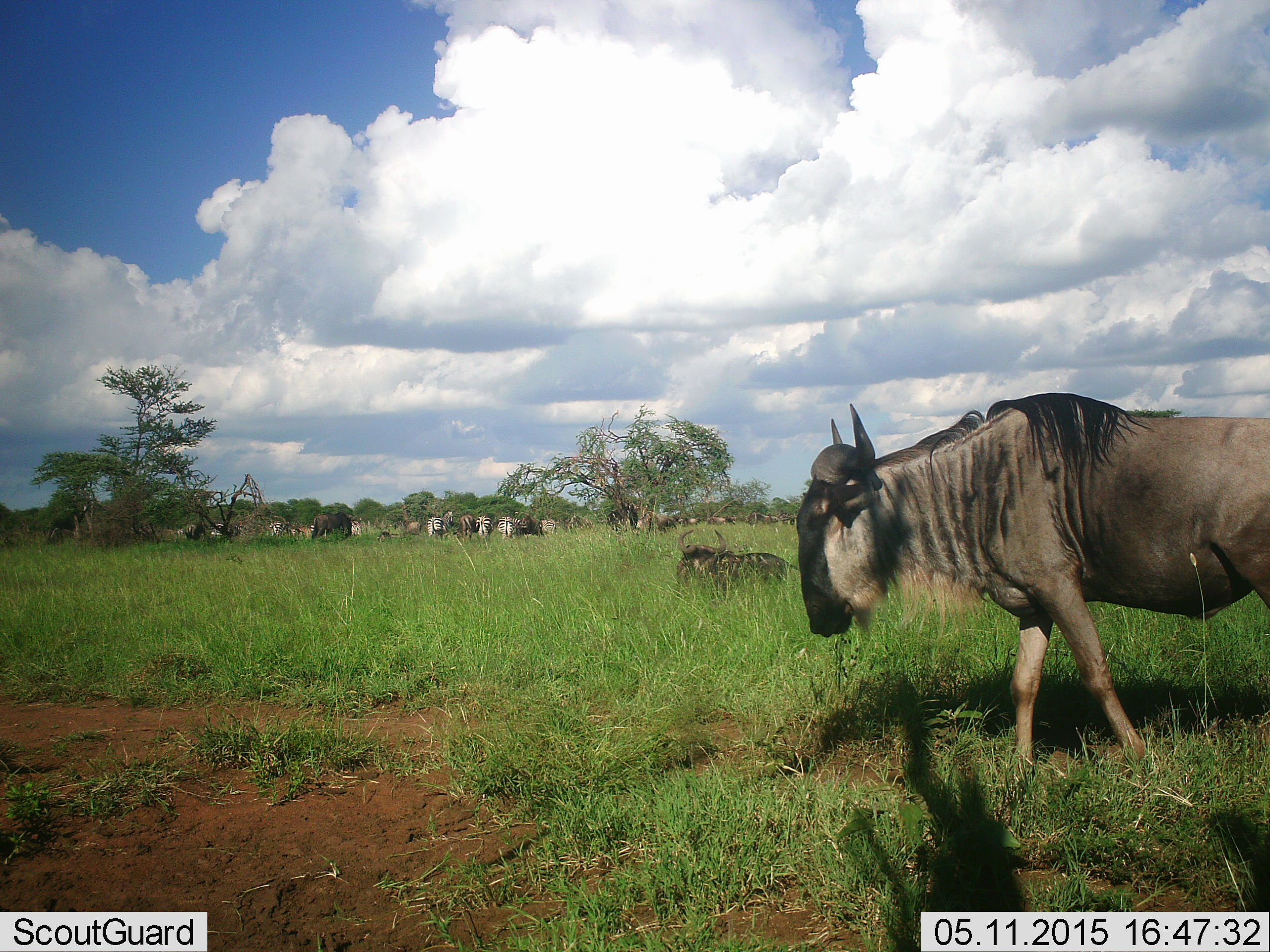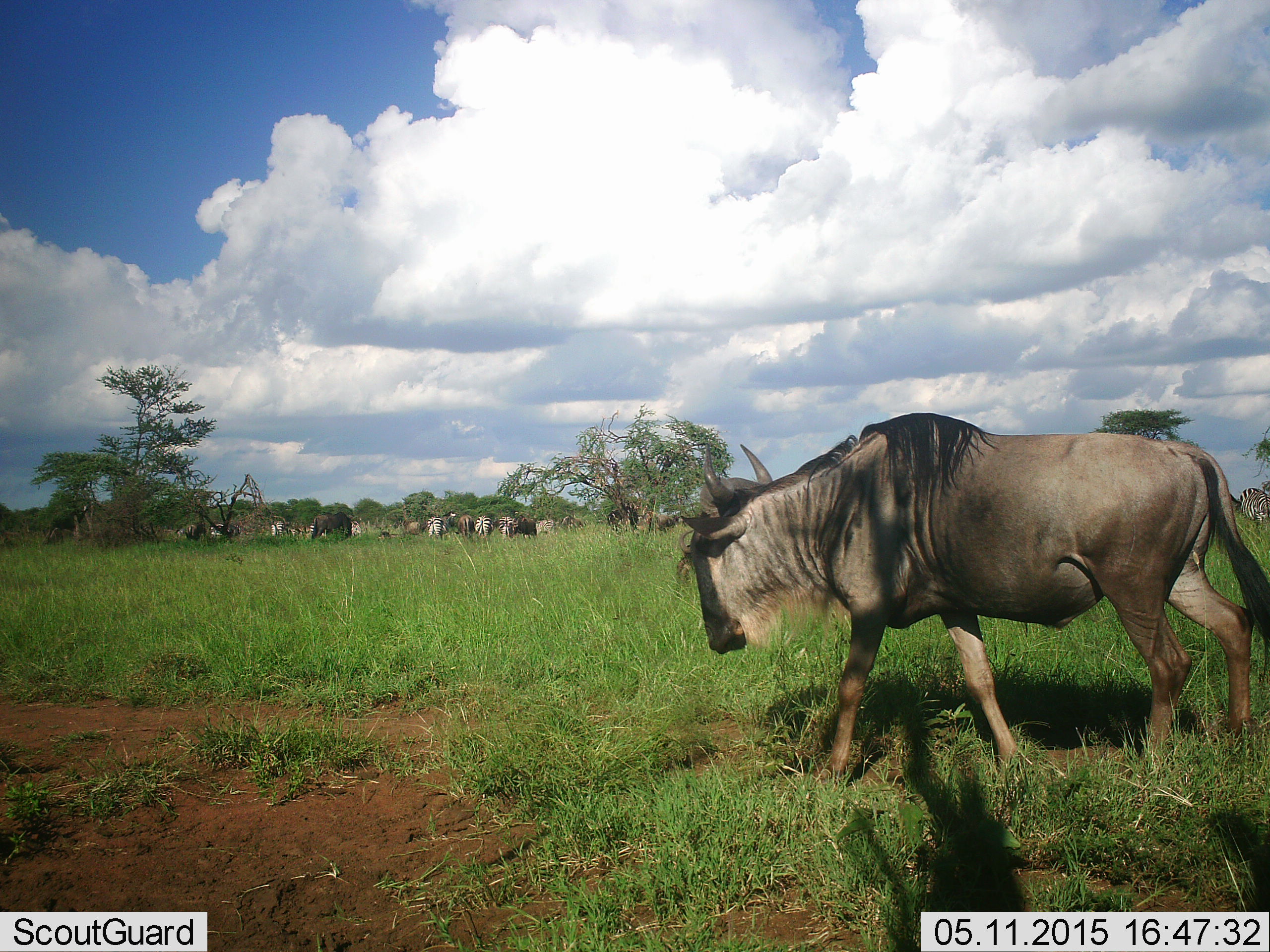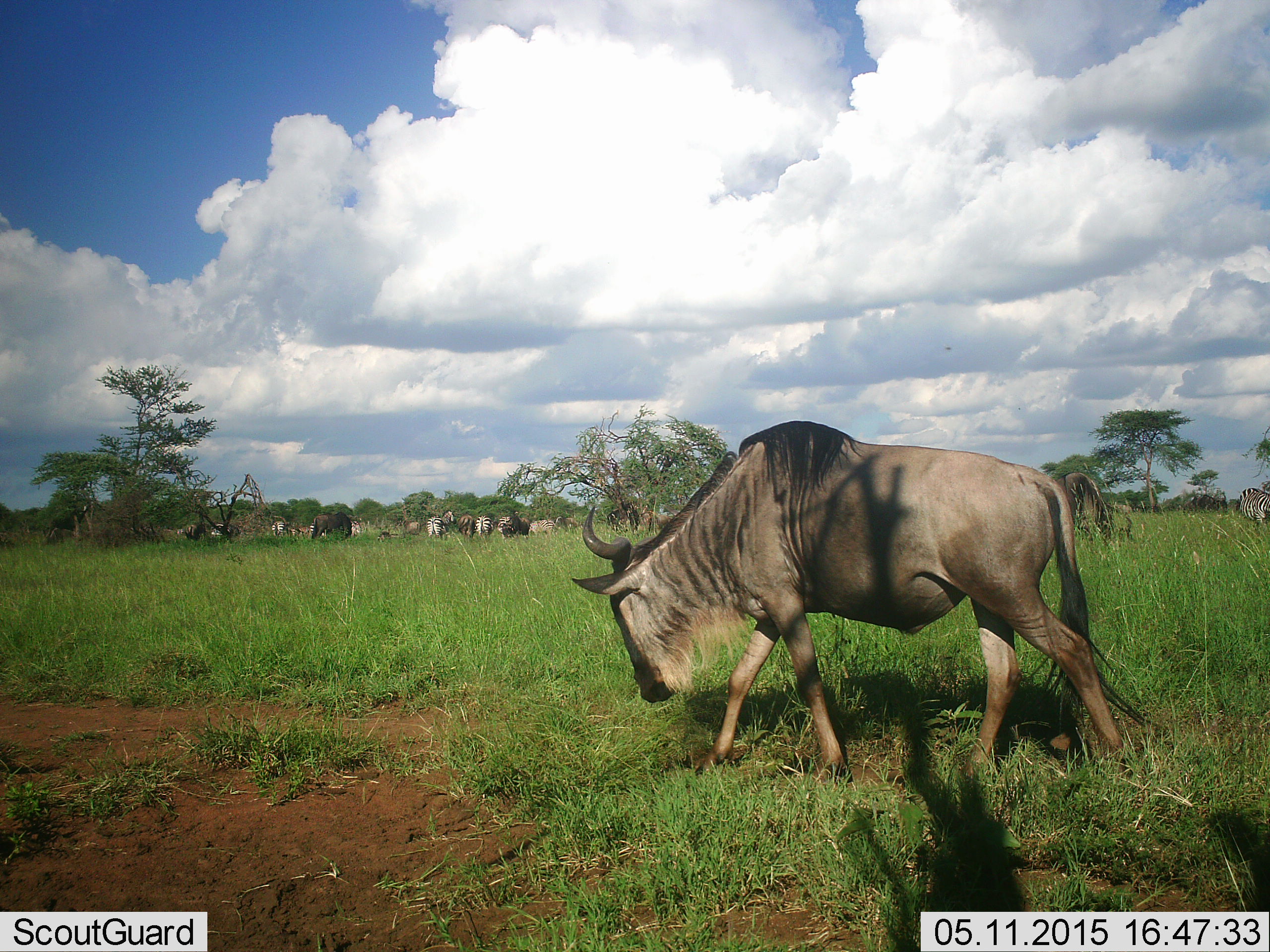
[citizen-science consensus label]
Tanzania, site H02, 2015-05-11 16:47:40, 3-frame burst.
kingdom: Animalia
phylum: Chordata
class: Mammalia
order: Artiodactyla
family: Bovidae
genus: Connochaetes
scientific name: Connochaetes taurinus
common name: blue wildebeest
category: wildebeest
Wildebeest (blue wildebeest) (Connochaetes taurinus), count 11-50. Behavior (volunteer vote fractions): standing 62%, resting 25%, moving 88%, interacting 6%. Young present (vote fraction): 6%. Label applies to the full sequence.